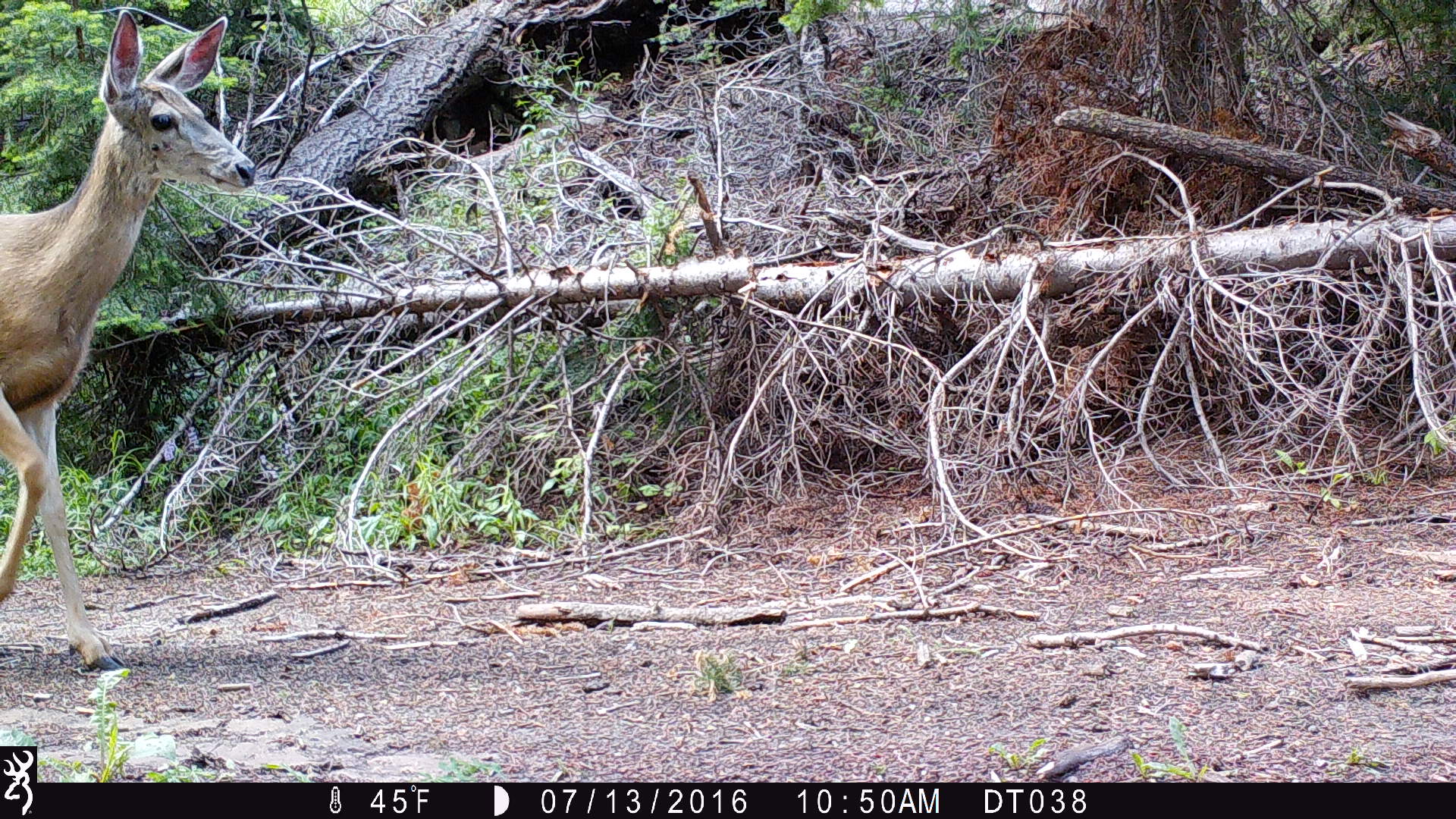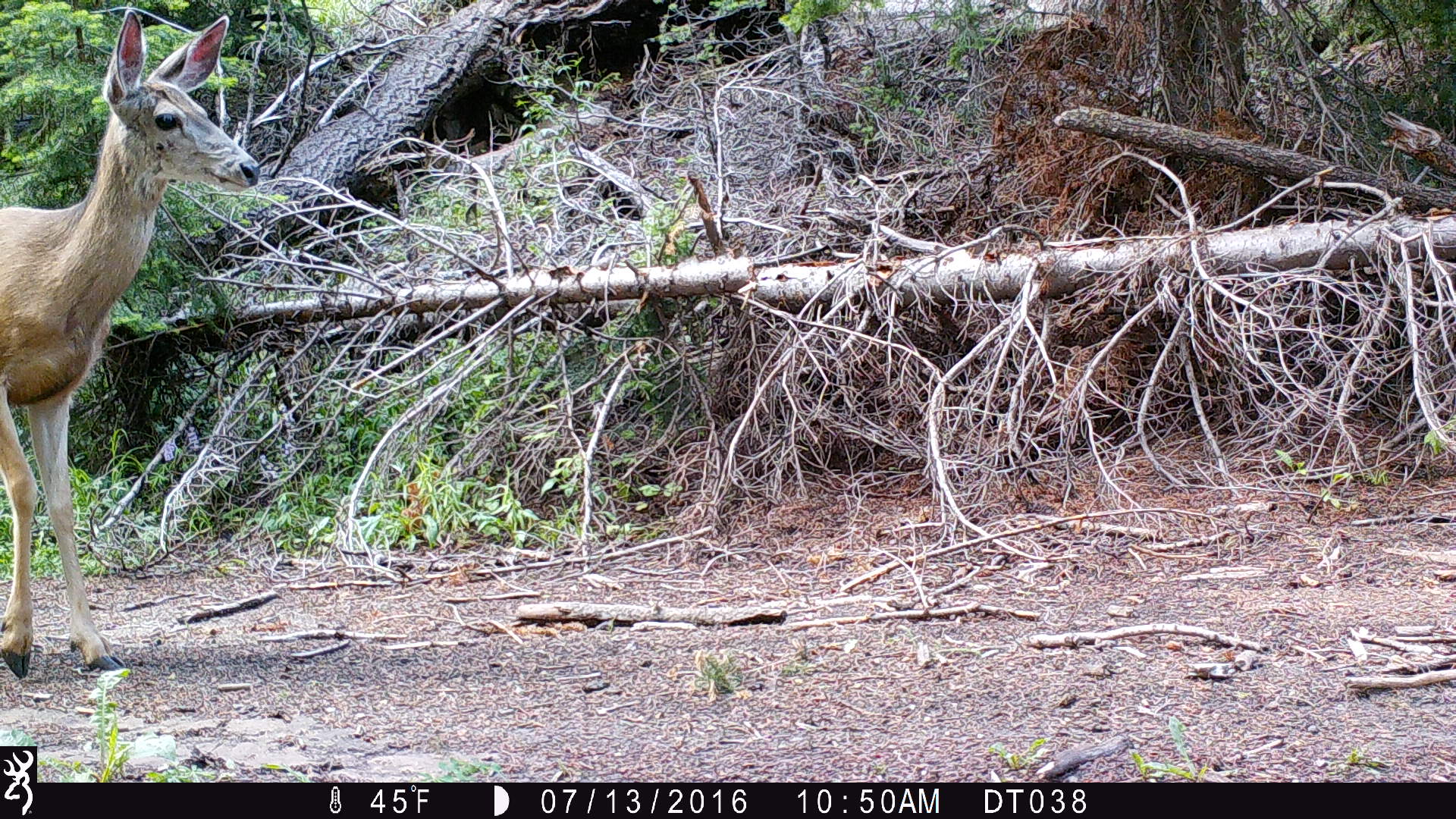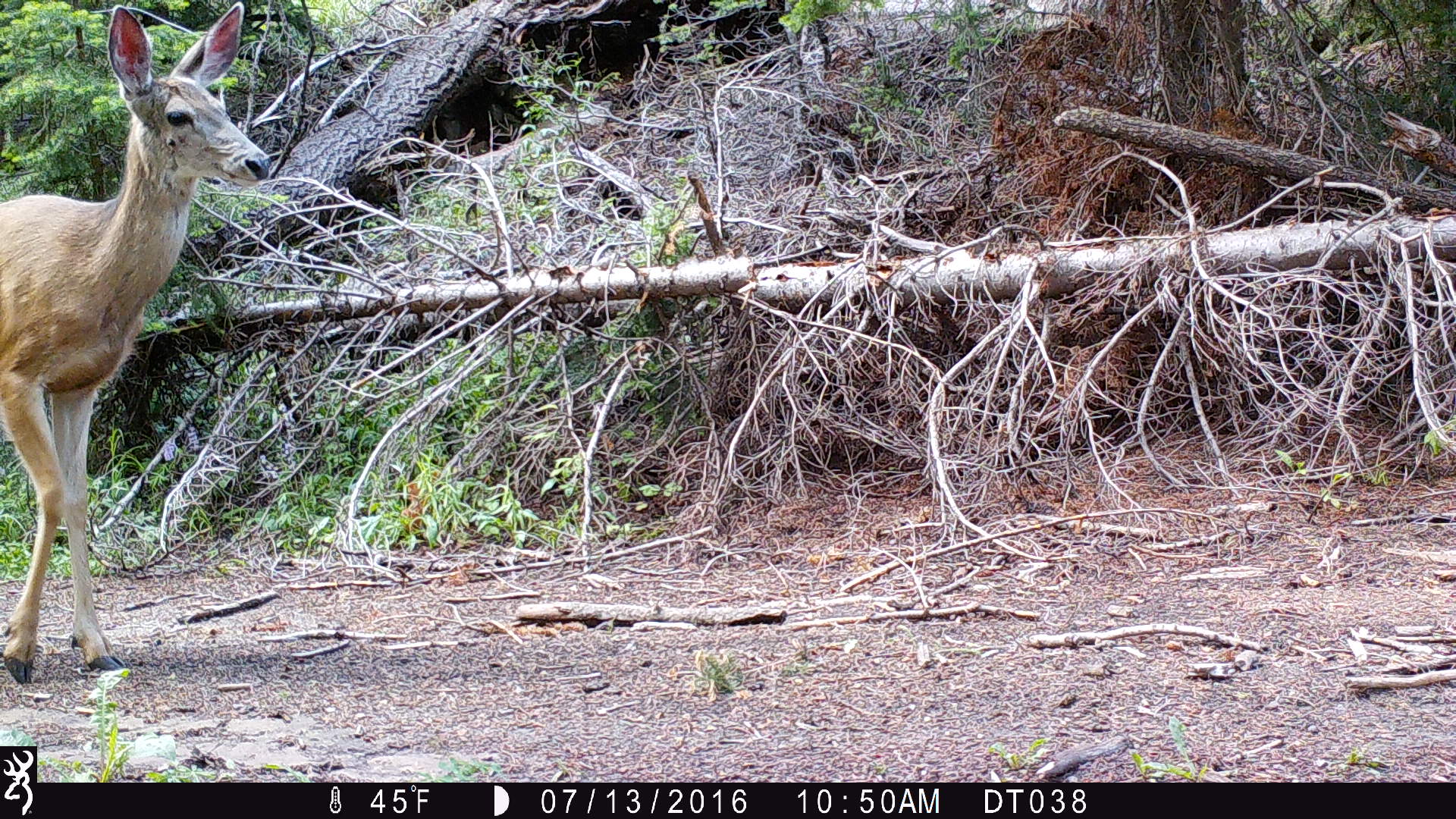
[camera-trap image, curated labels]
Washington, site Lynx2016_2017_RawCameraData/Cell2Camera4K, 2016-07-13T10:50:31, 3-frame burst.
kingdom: Animalia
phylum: Chordata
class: Mammalia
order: Artiodactyla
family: Cervidae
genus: Odocoileus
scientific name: Odocoileus hemionus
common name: mule deer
Odocoileus hemionus (mule deer). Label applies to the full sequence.